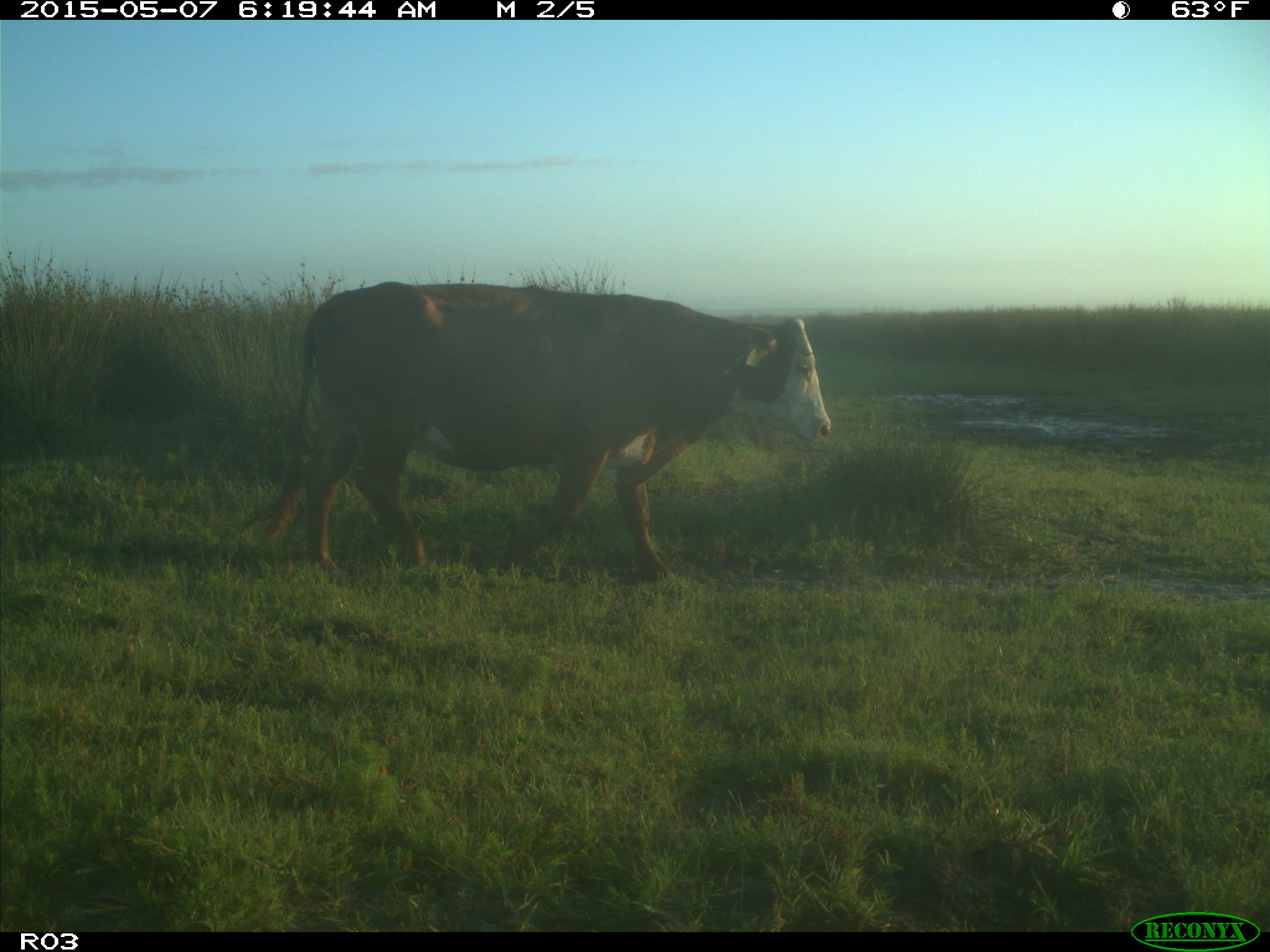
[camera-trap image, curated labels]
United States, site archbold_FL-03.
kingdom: Animalia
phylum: Chordata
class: Mammalia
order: Artiodactyla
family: Bovidae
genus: Bos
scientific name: Bos taurus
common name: domestic cow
Bos taurus (domestic cow).